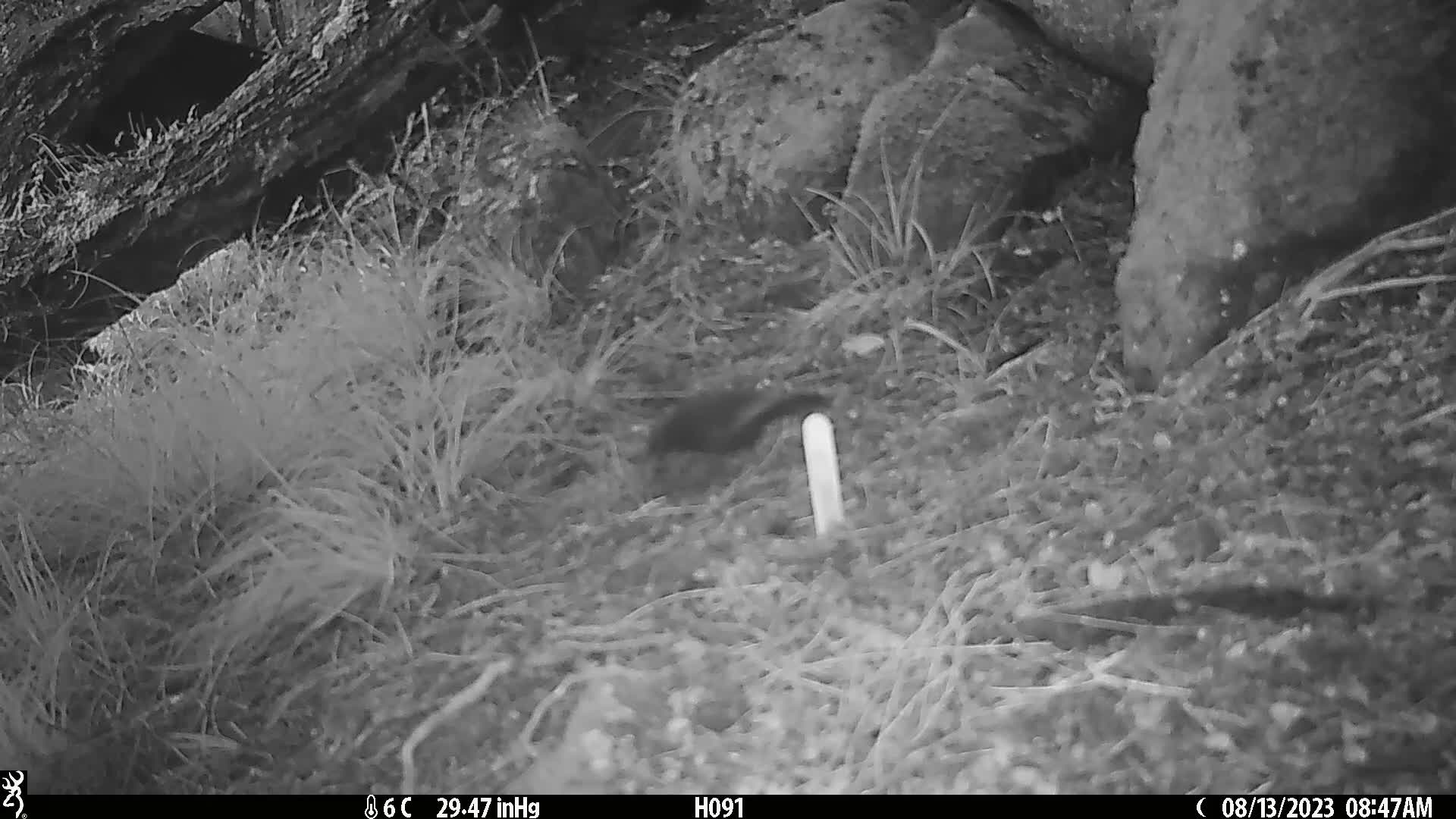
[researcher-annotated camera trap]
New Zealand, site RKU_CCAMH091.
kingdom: Animalia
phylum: Chordata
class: Aves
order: Passeriformes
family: Turdidae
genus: Turdus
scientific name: Turdus merula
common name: eurasian blackbird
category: blackbird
Blackbird (eurasian blackbird) (Turdus merula).